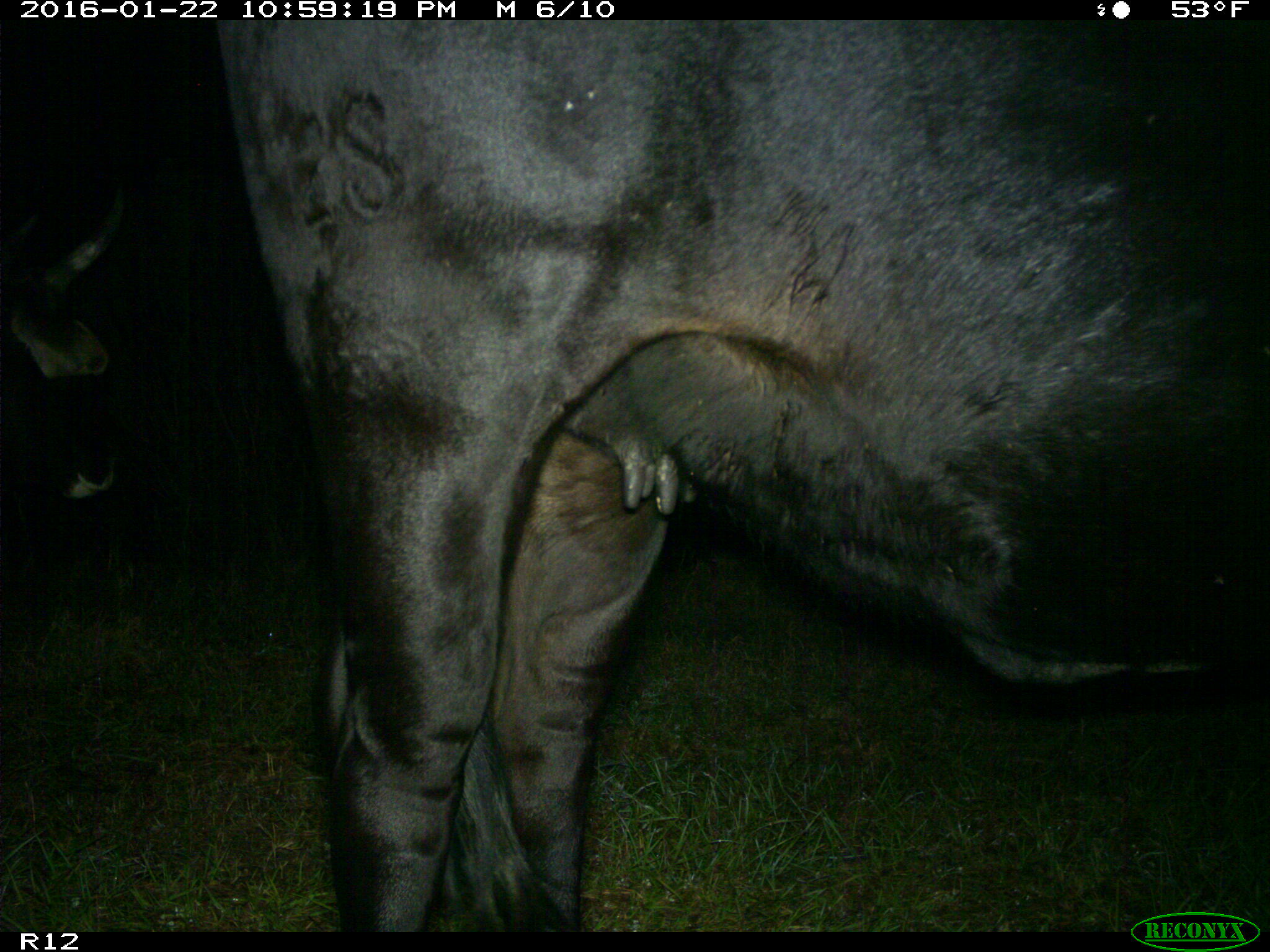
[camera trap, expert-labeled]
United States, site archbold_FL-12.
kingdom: Animalia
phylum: Chordata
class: Mammalia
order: Artiodactyla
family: Bovidae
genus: Bos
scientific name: Bos taurus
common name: domestic cow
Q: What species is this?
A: Bos taurus (domestic cow).